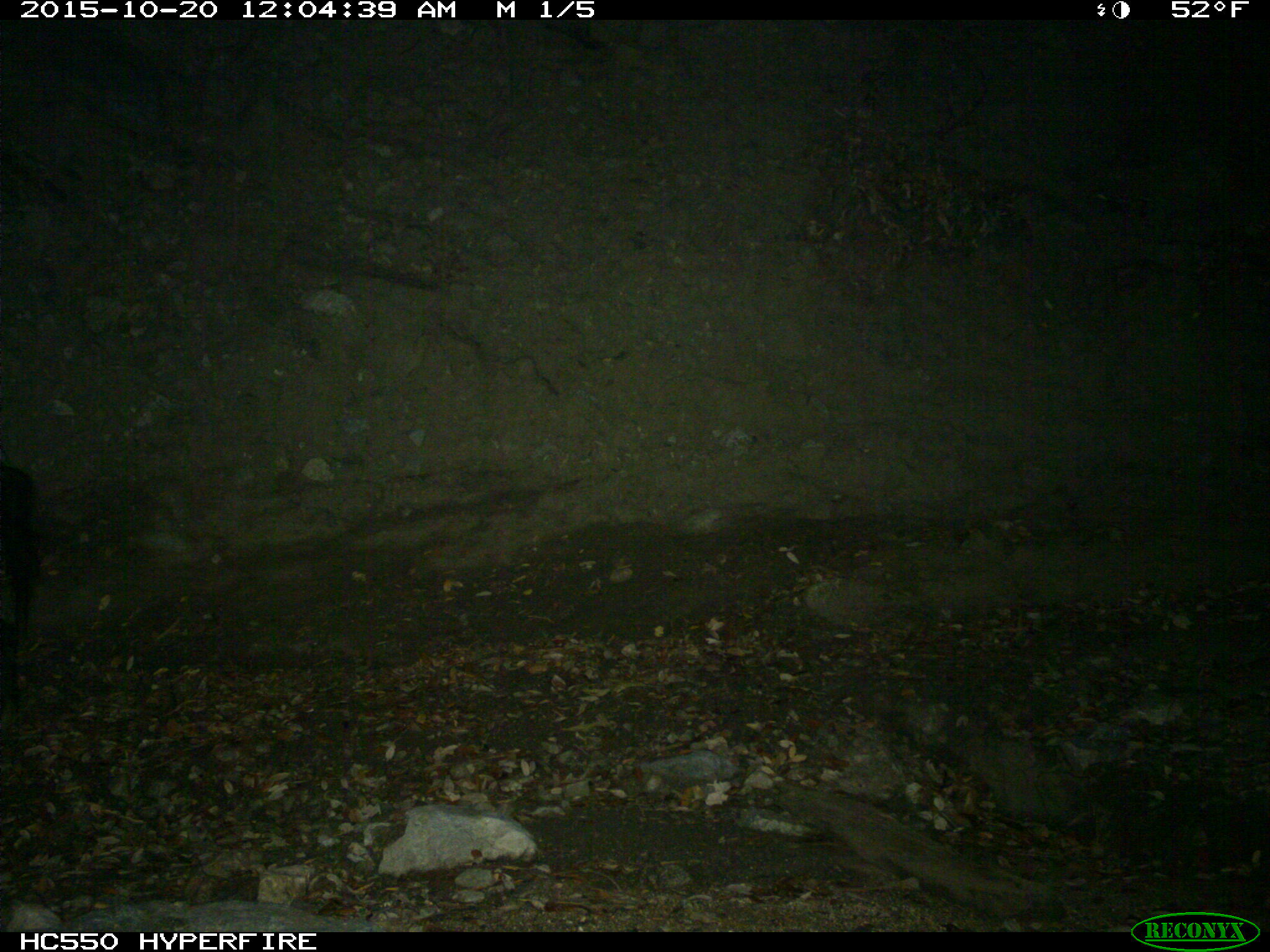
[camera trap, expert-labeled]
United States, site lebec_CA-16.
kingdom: Animalia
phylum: Chordata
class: Mammalia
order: Artiodactyla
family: Suidae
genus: Sus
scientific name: Sus scrofa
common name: wild boar